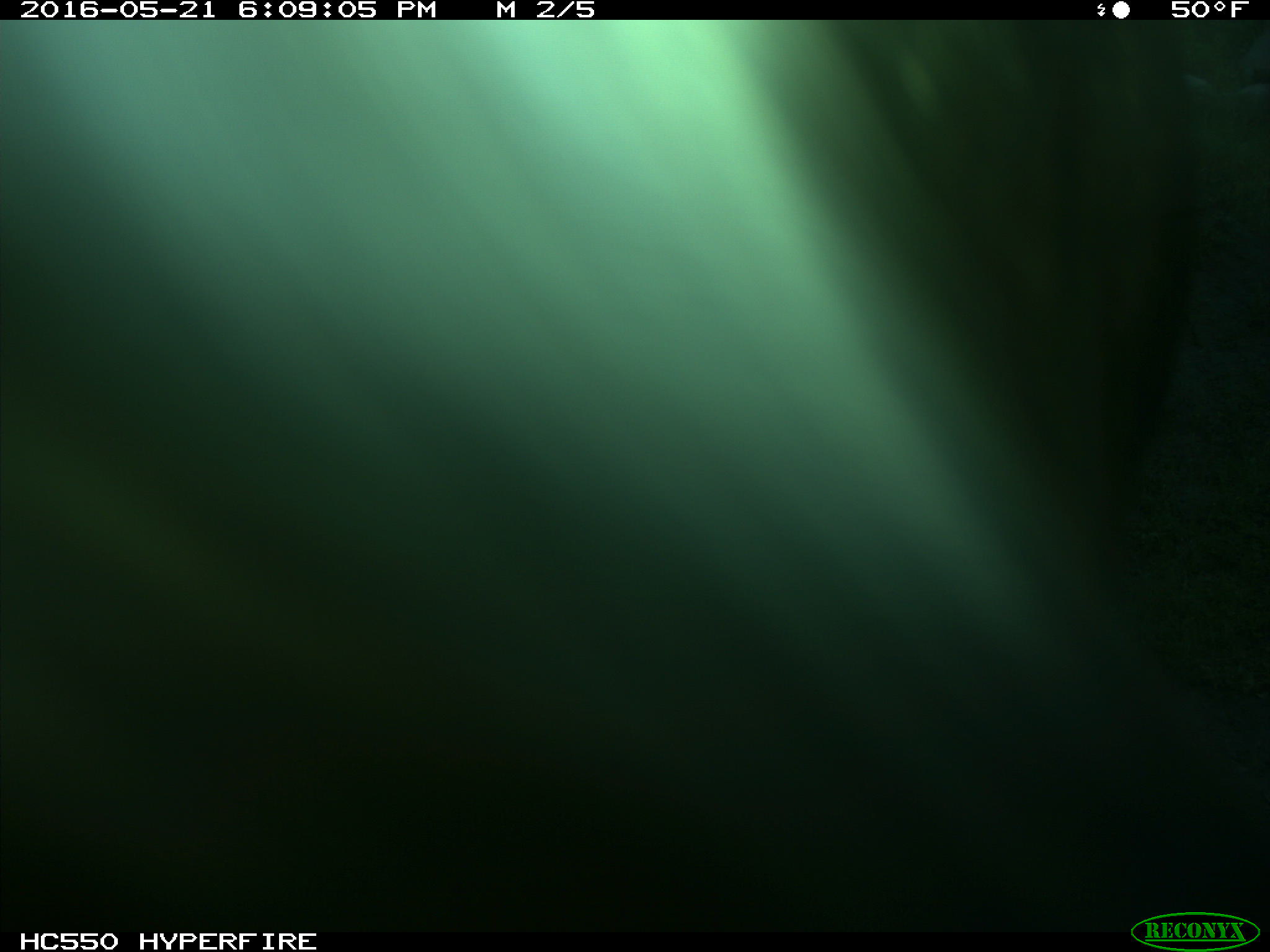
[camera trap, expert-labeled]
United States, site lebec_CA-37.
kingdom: Animalia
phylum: Chordata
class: Mammalia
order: Artiodactyla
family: Bovidae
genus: Bos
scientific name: Bos taurus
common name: domestic cow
Bos taurus (domestic cow).